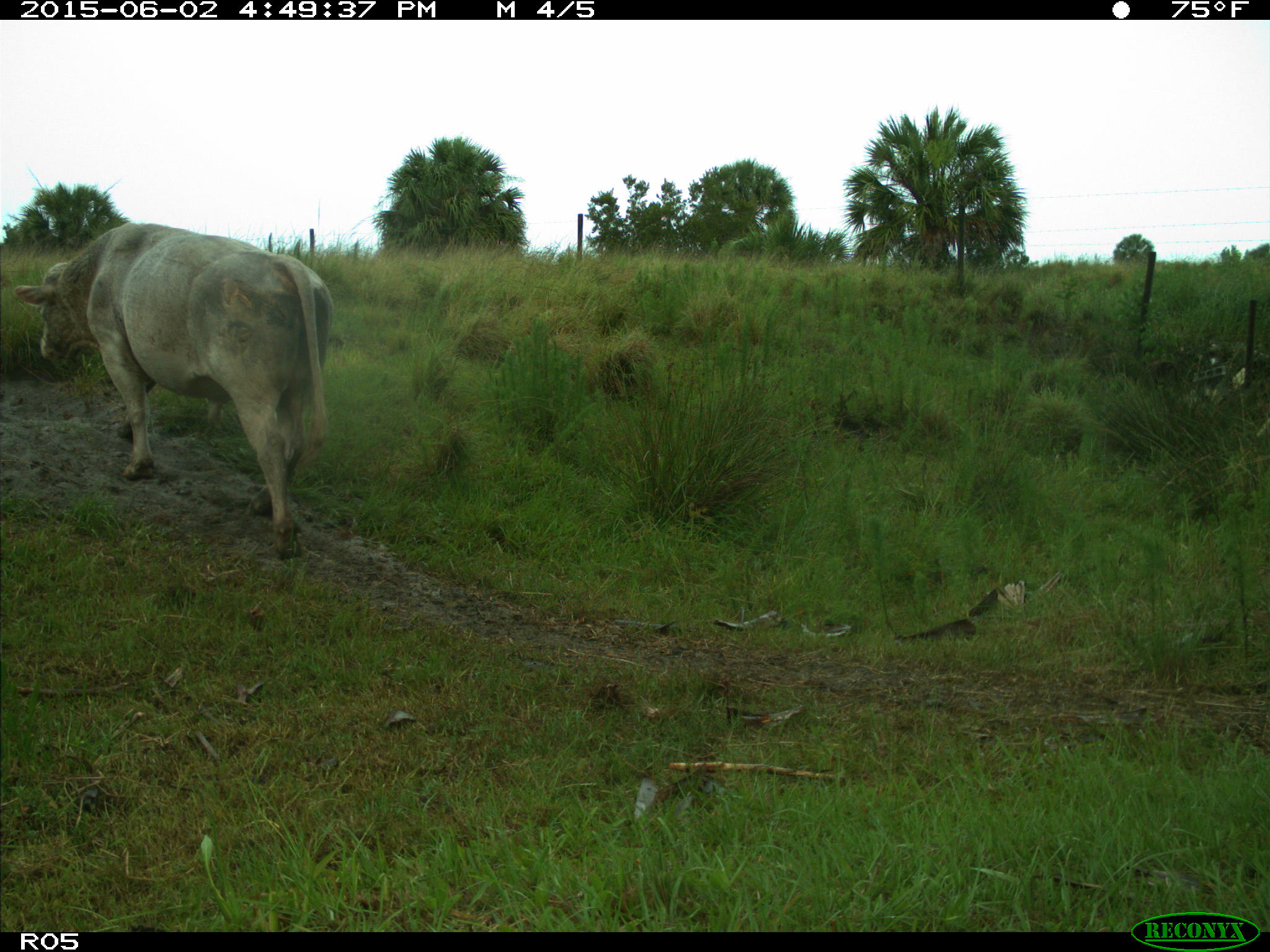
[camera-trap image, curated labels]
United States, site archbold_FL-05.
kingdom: Animalia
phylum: Chordata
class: Mammalia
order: Artiodactyla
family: Bovidae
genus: Bos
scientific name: Bos taurus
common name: domestic cow